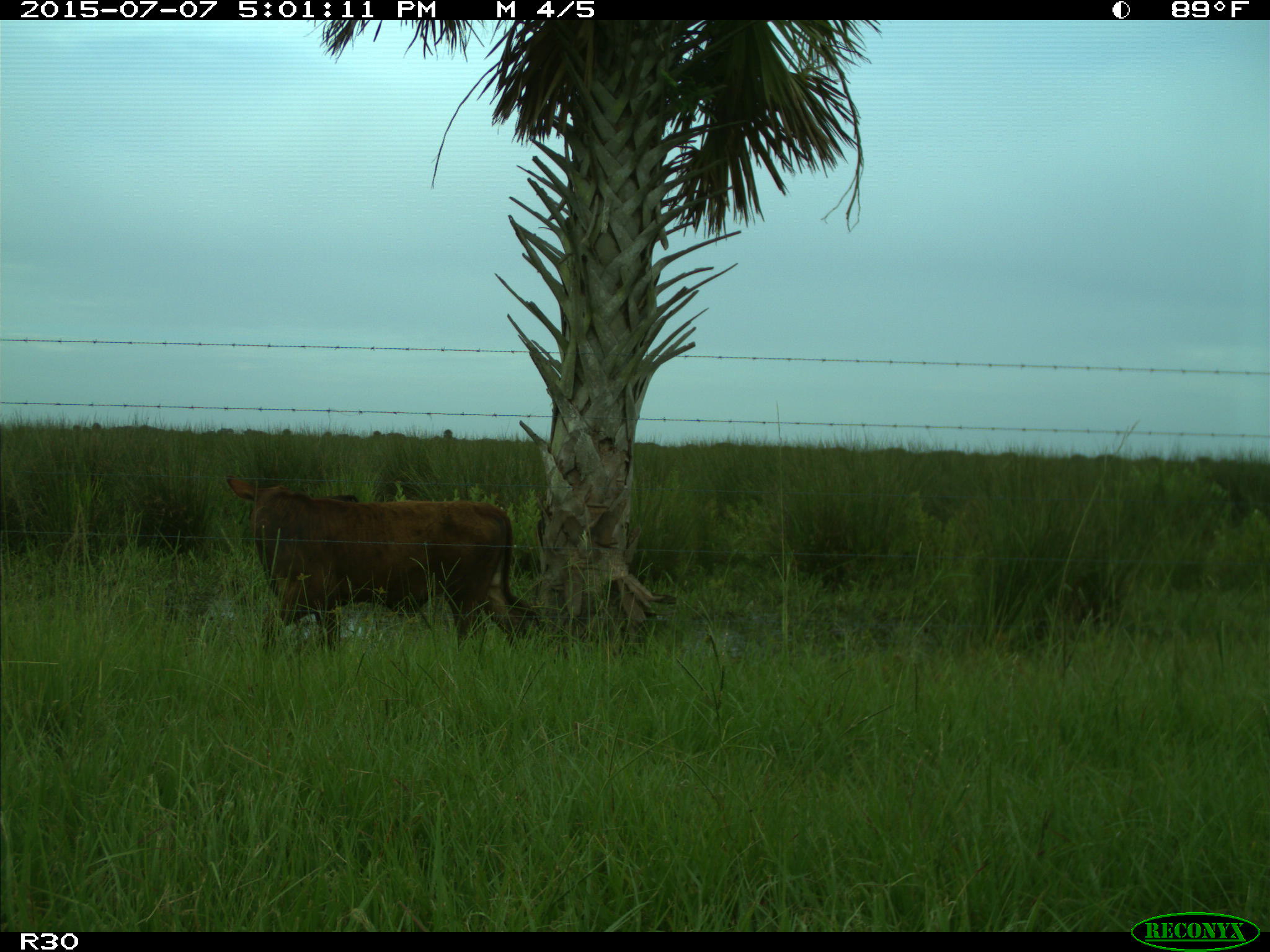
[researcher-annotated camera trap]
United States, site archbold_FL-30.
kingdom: Animalia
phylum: Chordata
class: Mammalia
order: Artiodactyla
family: Bovidae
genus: Bos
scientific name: Bos taurus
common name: domestic cow